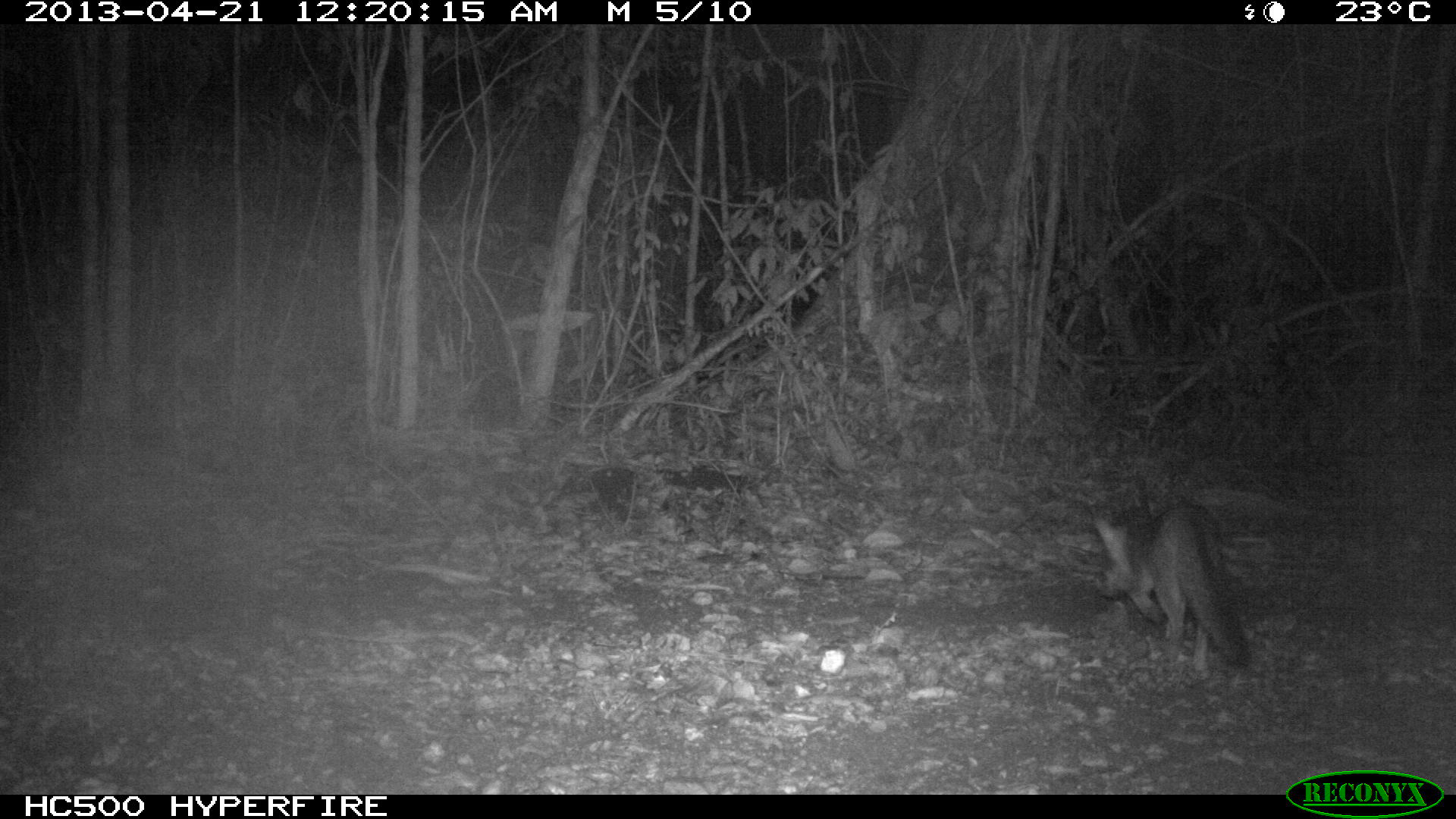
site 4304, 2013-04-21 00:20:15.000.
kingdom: Animalia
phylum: Chordata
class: Mammalia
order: Carnivora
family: Canidae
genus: Urocyon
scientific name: Urocyon cinereoargenteus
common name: gray fox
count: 1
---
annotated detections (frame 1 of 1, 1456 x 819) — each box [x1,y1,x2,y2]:
urocyon cinereoargenteus: [1091,501,1251,672]